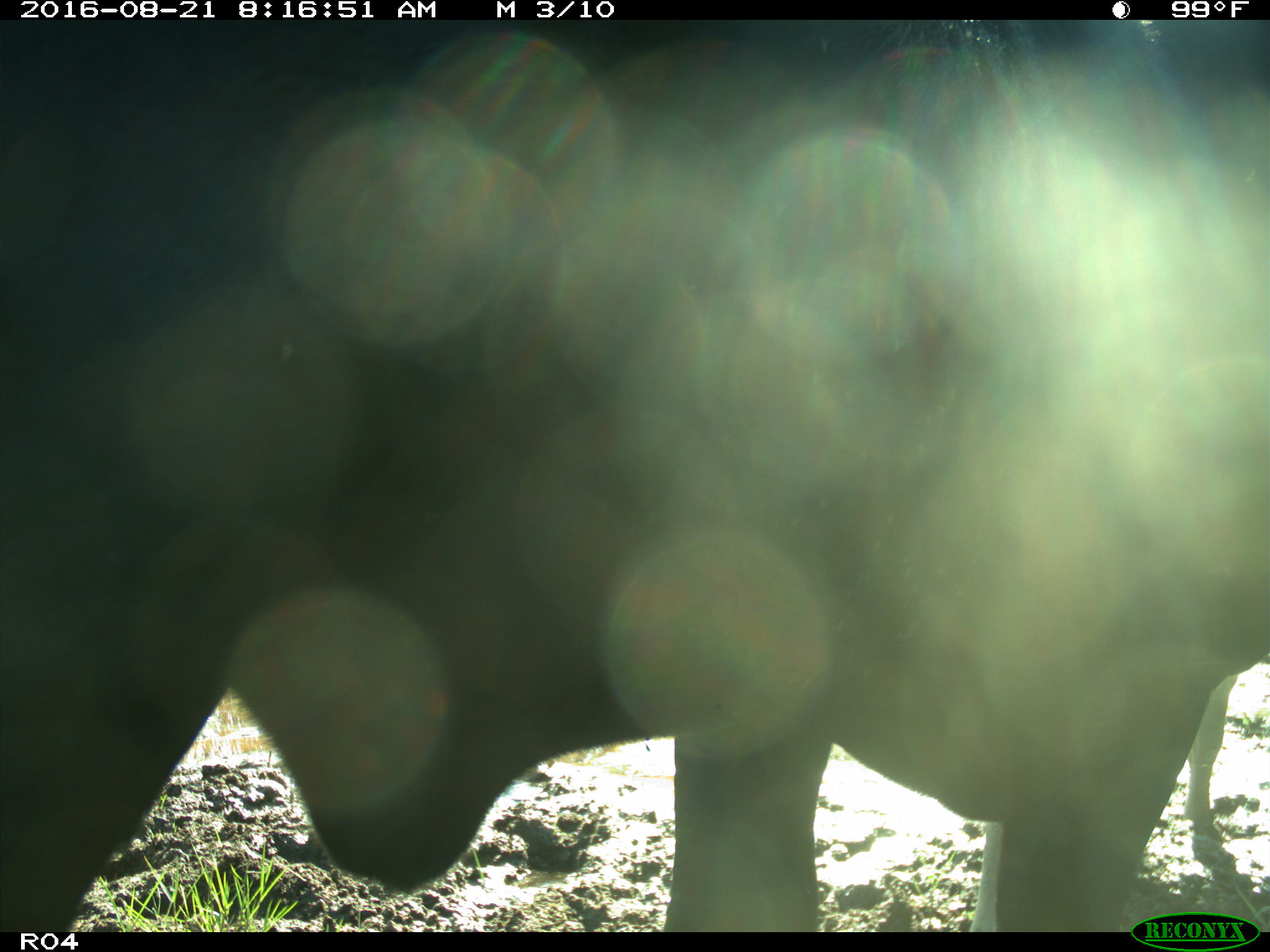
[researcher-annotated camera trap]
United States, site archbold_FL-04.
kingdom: Animalia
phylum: Chordata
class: Mammalia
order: Artiodactyla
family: Bovidae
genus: Bos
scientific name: Bos taurus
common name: domestic cow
Bos taurus (domestic cow).